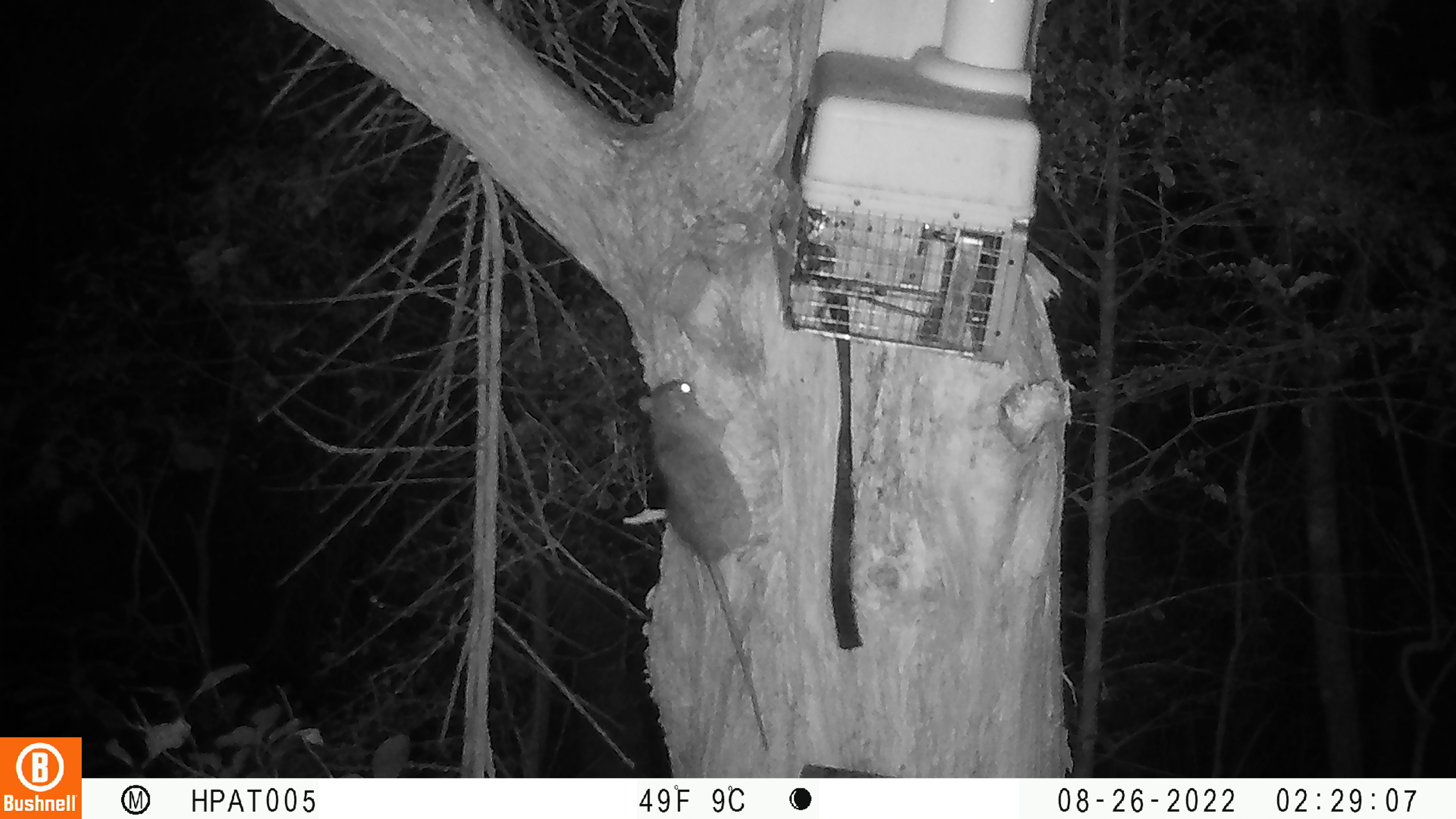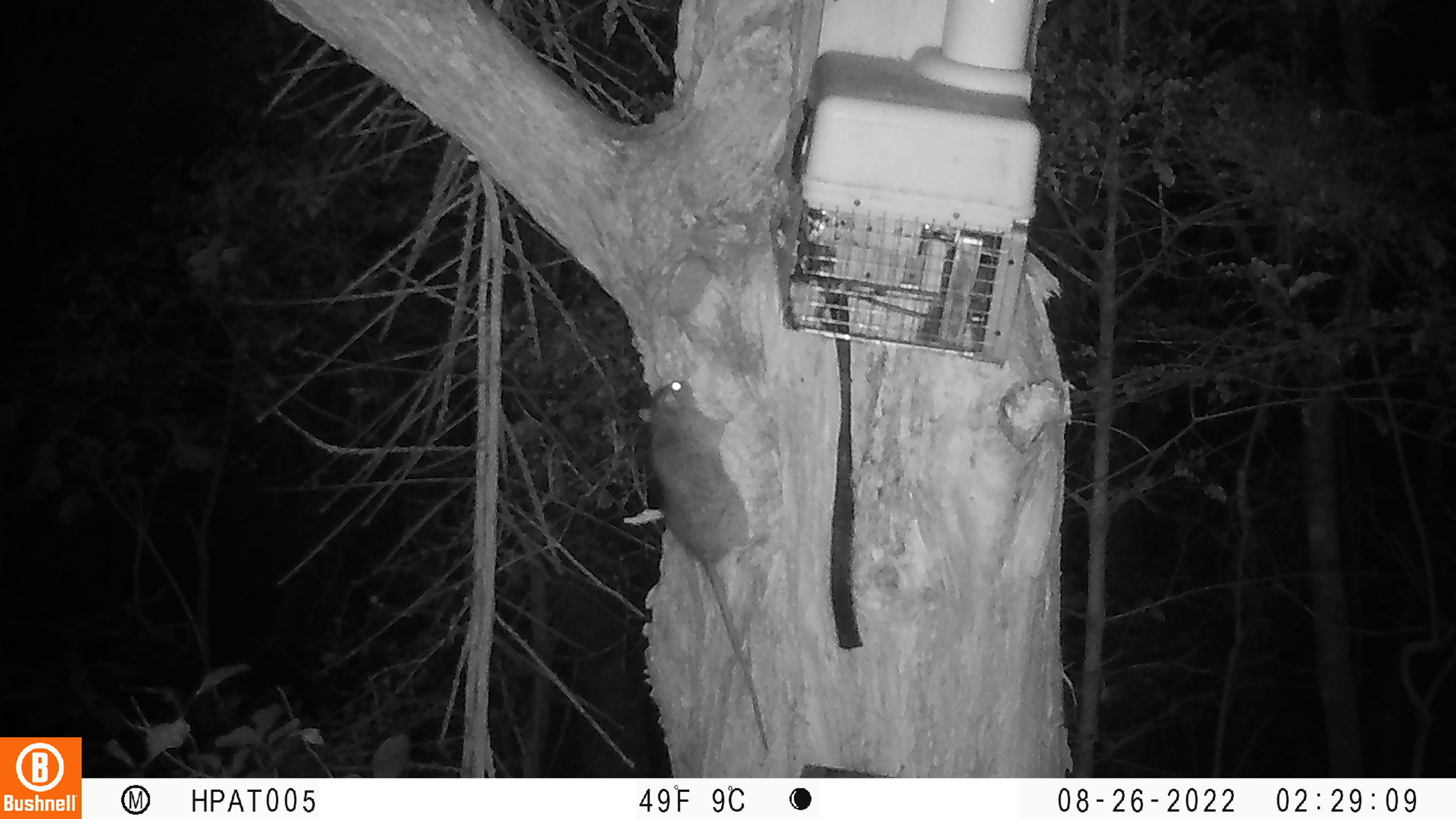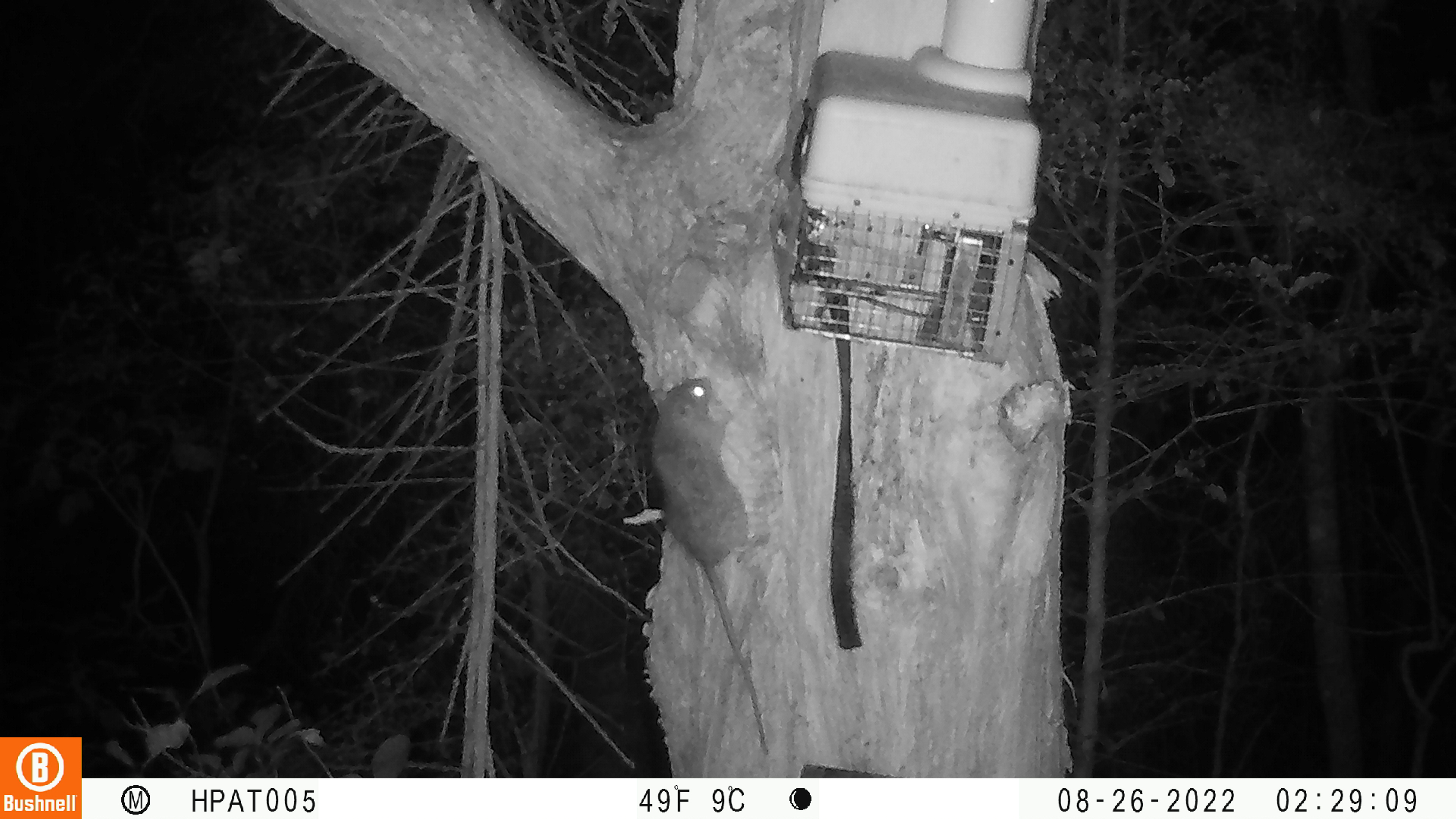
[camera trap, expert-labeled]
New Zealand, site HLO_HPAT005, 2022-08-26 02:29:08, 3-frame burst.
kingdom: Animalia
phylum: Chordata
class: Mammalia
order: Rodentia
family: Muridae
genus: Rattus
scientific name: Rattus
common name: rat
Rat (Rattus).